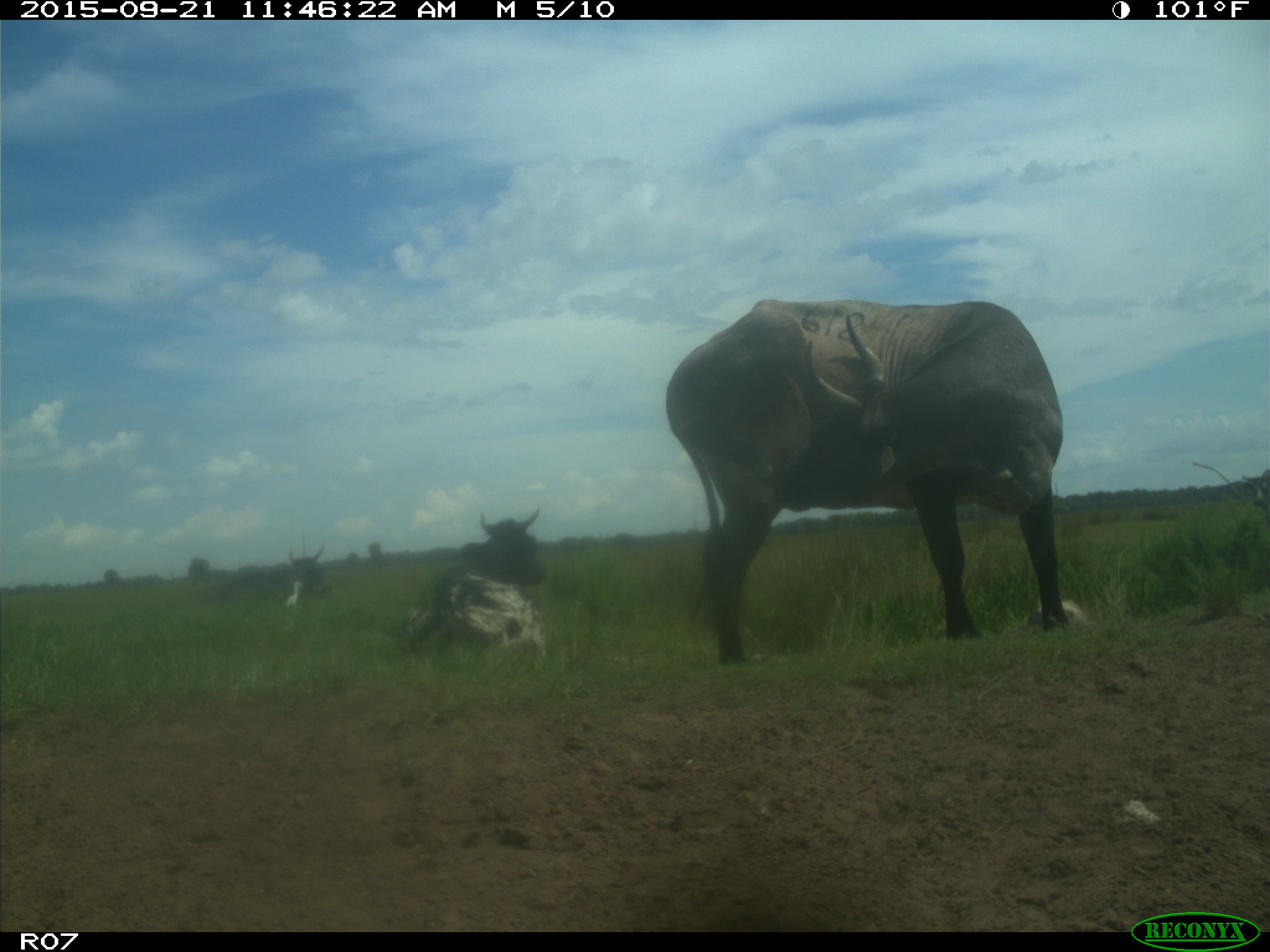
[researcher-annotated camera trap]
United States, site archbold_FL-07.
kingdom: Animalia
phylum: Chordata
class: Mammalia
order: Artiodactyla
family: Bovidae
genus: Bos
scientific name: Bos taurus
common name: domestic cow